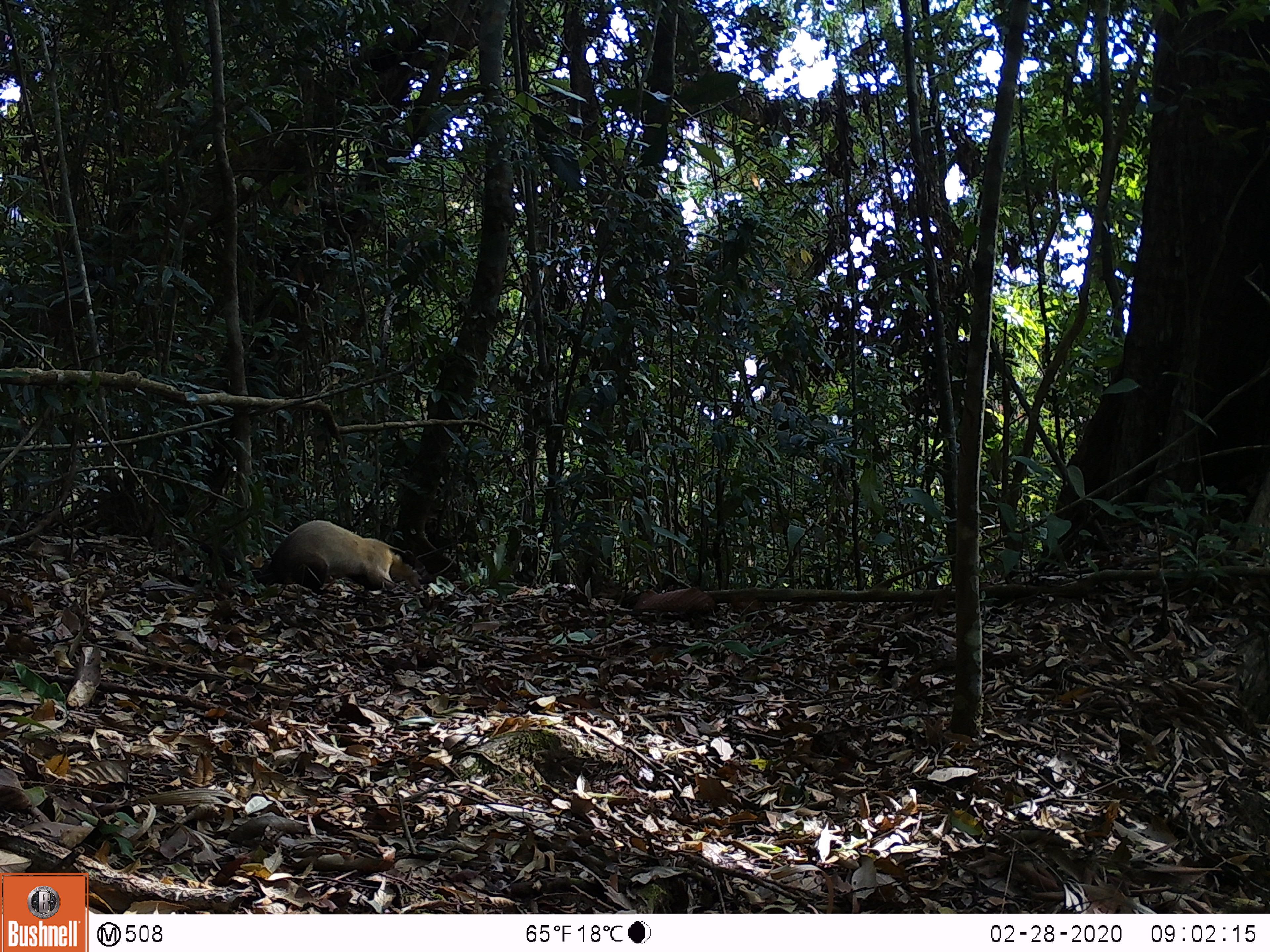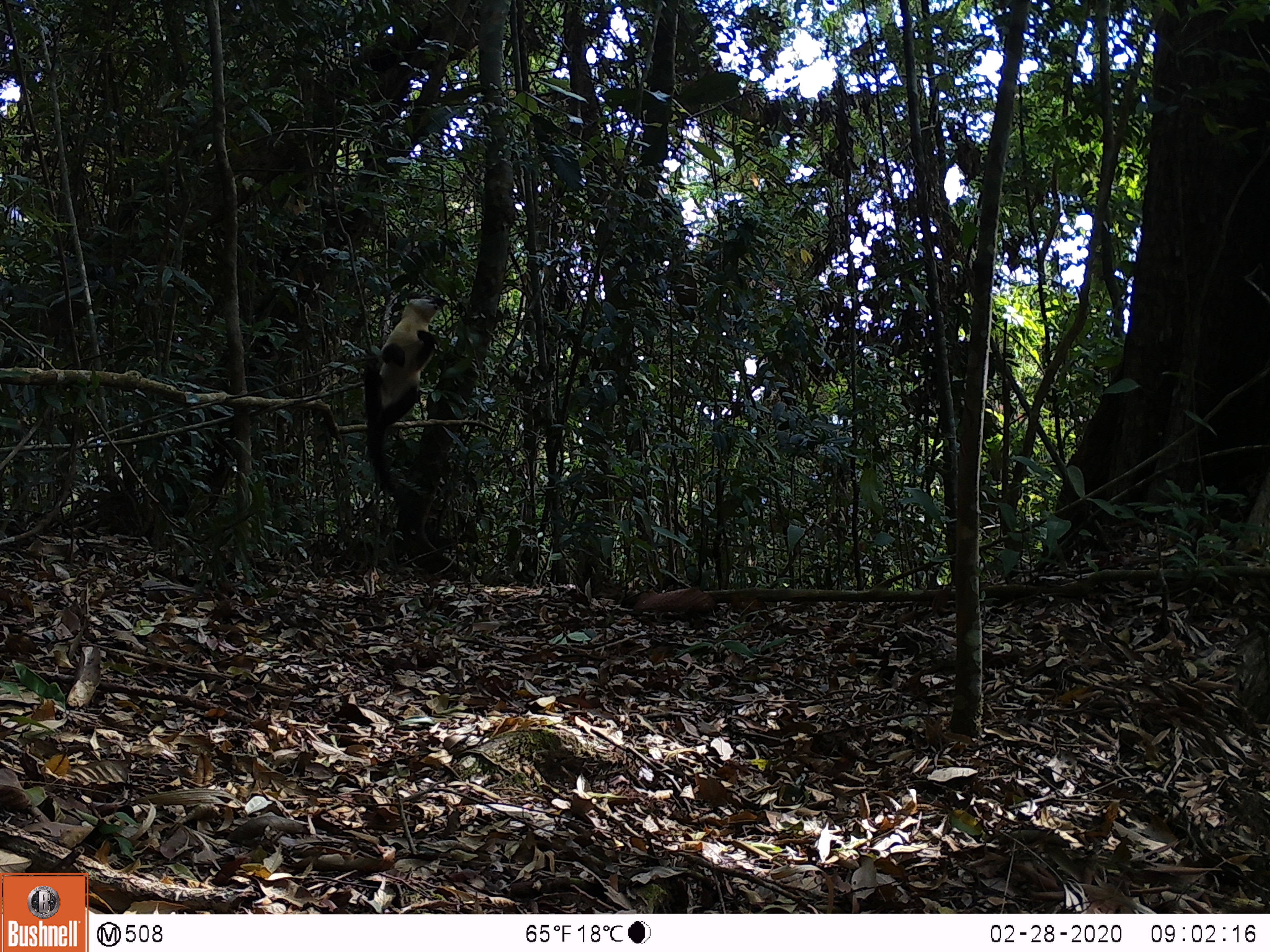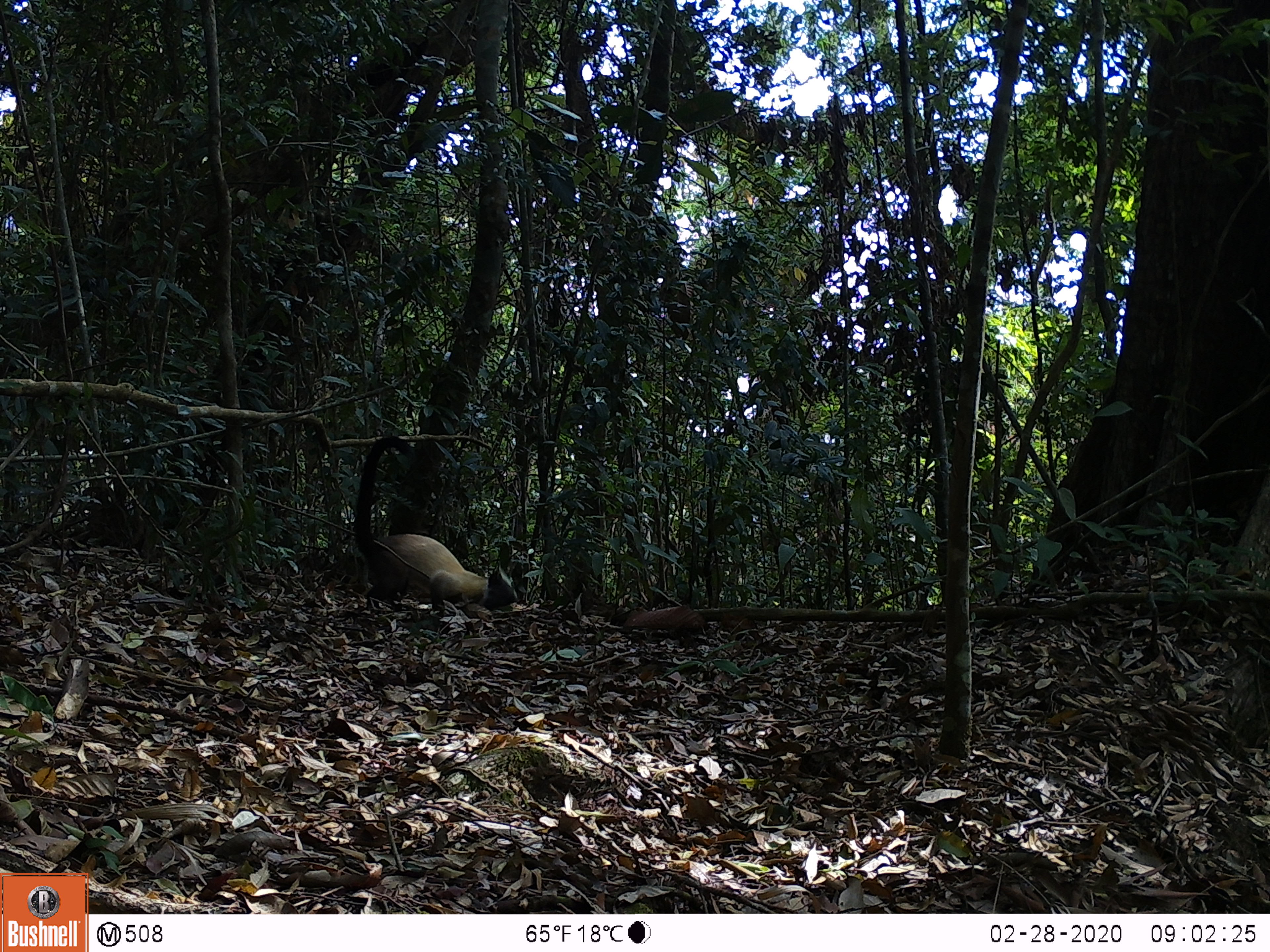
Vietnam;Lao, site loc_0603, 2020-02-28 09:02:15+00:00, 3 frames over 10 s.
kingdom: Animalia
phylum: Chordata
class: Mammalia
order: Carnivora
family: Mustelidae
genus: Martes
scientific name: Martes flavigula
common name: yellow-throated marten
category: yellow throated marten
Yellow throated marten (yellow-throated marten) (Martes flavigula). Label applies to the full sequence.